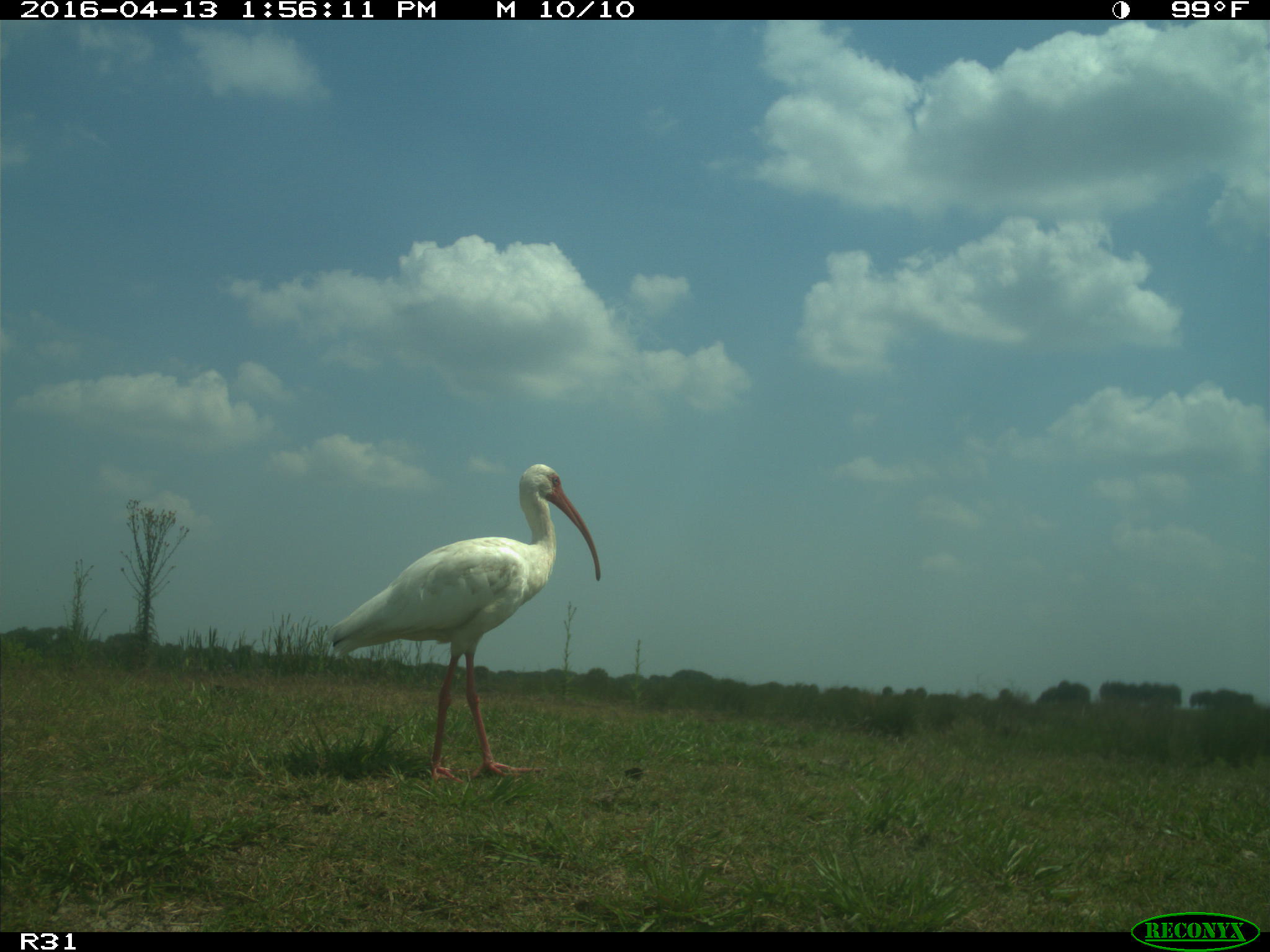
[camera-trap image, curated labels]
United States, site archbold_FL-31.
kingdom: Animalia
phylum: Chordata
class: Aves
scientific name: Aves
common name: birds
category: unidentified bird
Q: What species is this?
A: Unidentified bird (birds) (Aves).